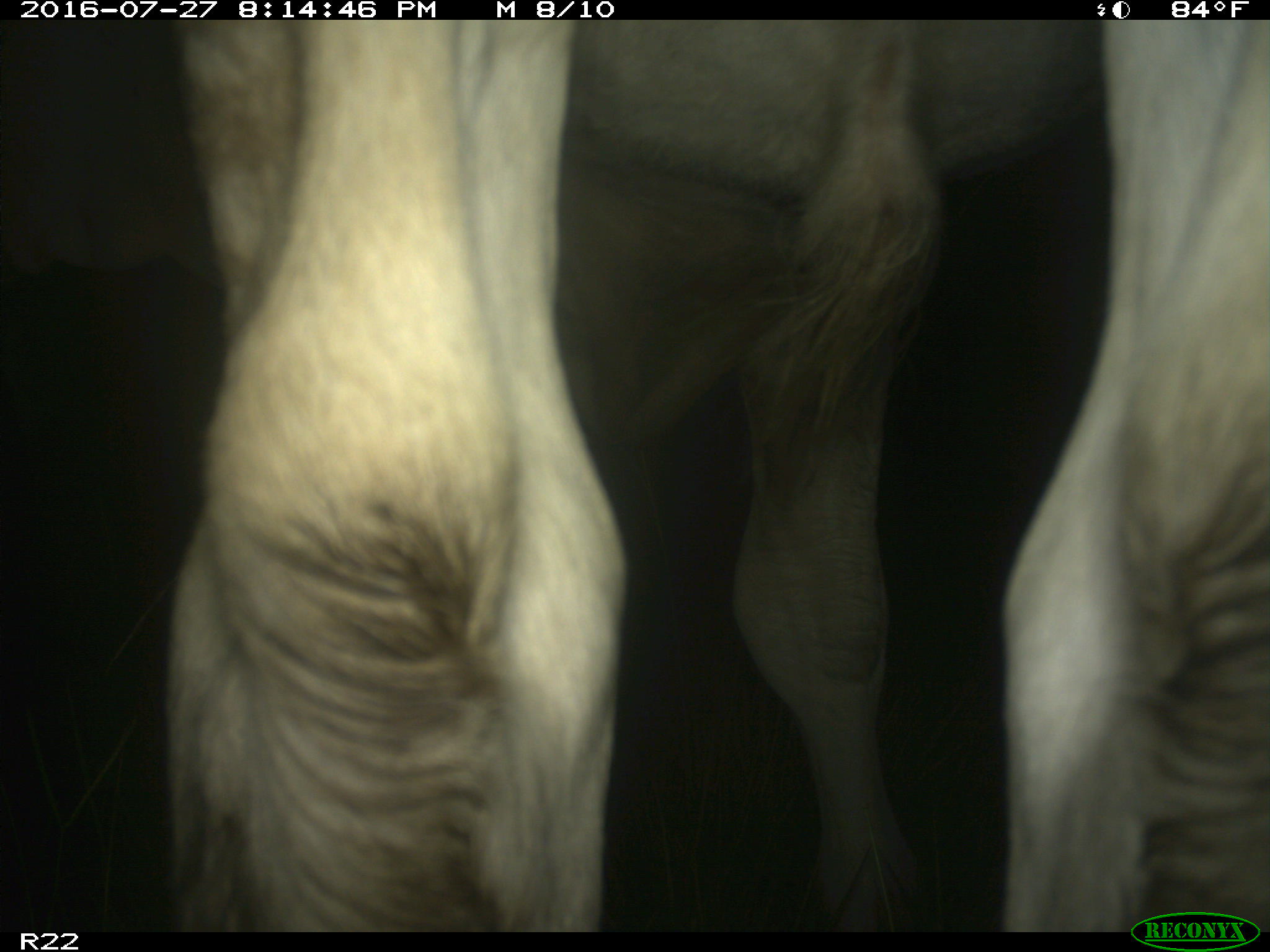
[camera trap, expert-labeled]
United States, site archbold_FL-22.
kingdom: Animalia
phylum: Chordata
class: Mammalia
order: Artiodactyla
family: Bovidae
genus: Bos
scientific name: Bos taurus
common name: domestic cow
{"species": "Bos taurus (domestic cow)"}